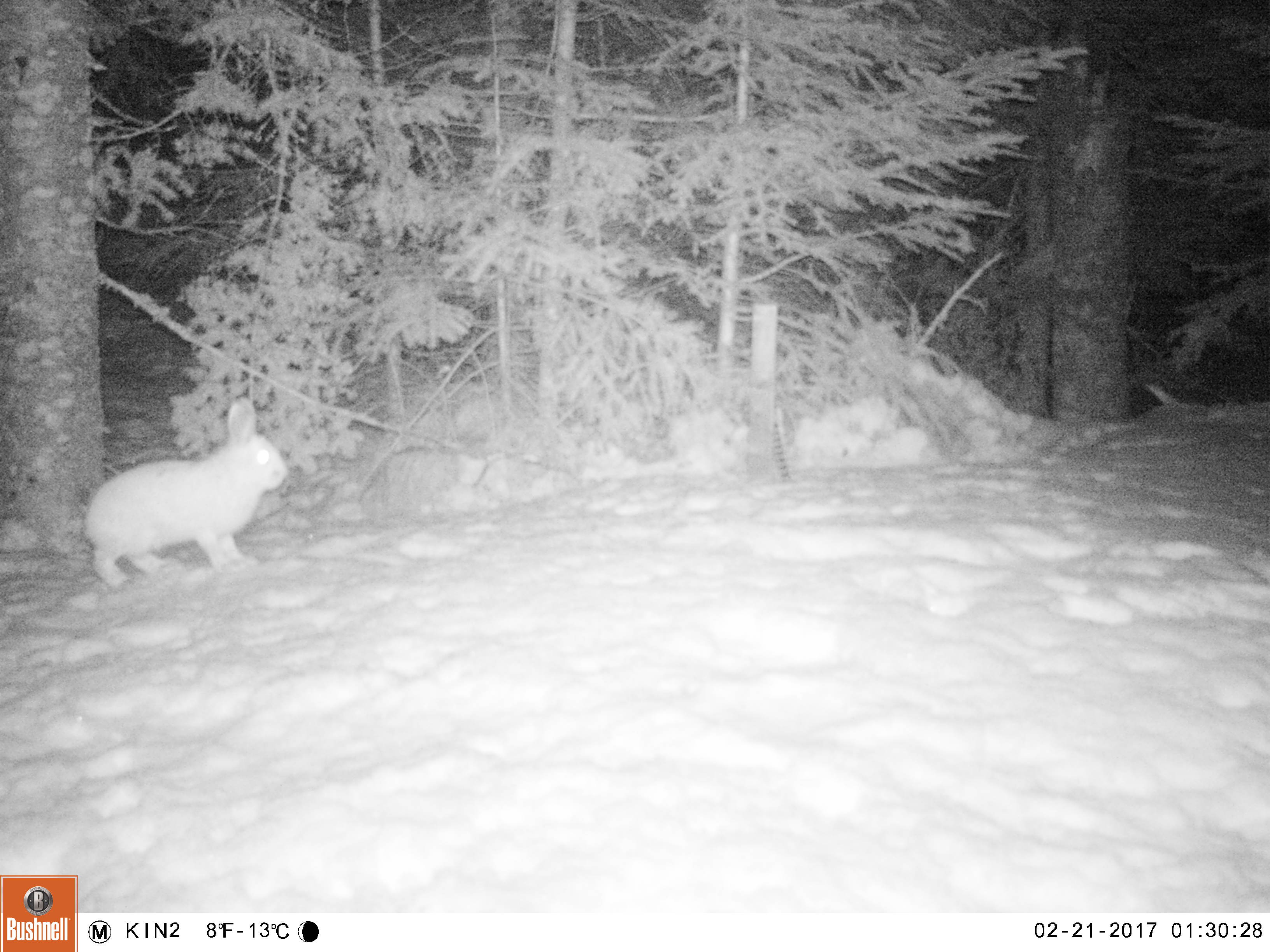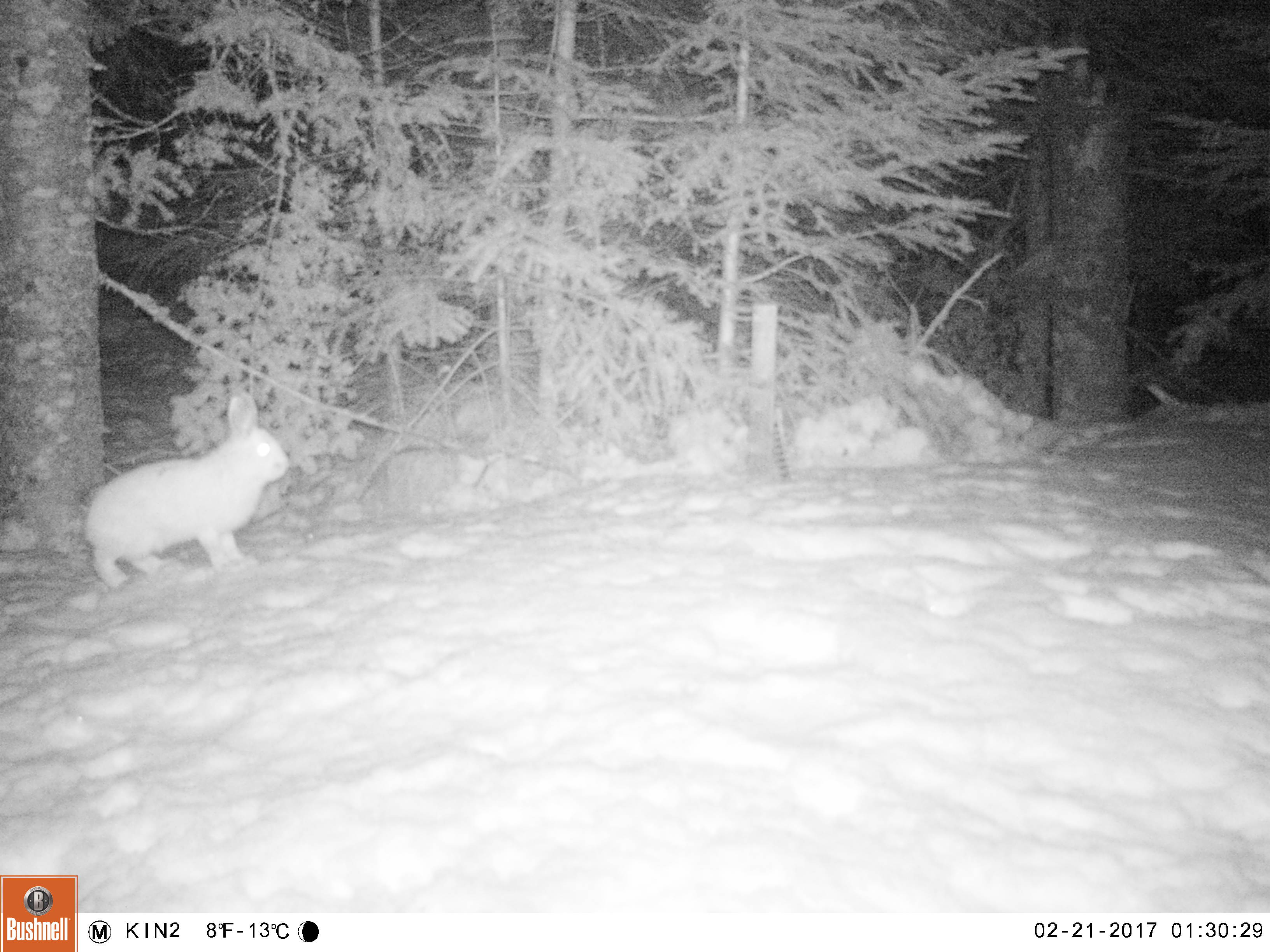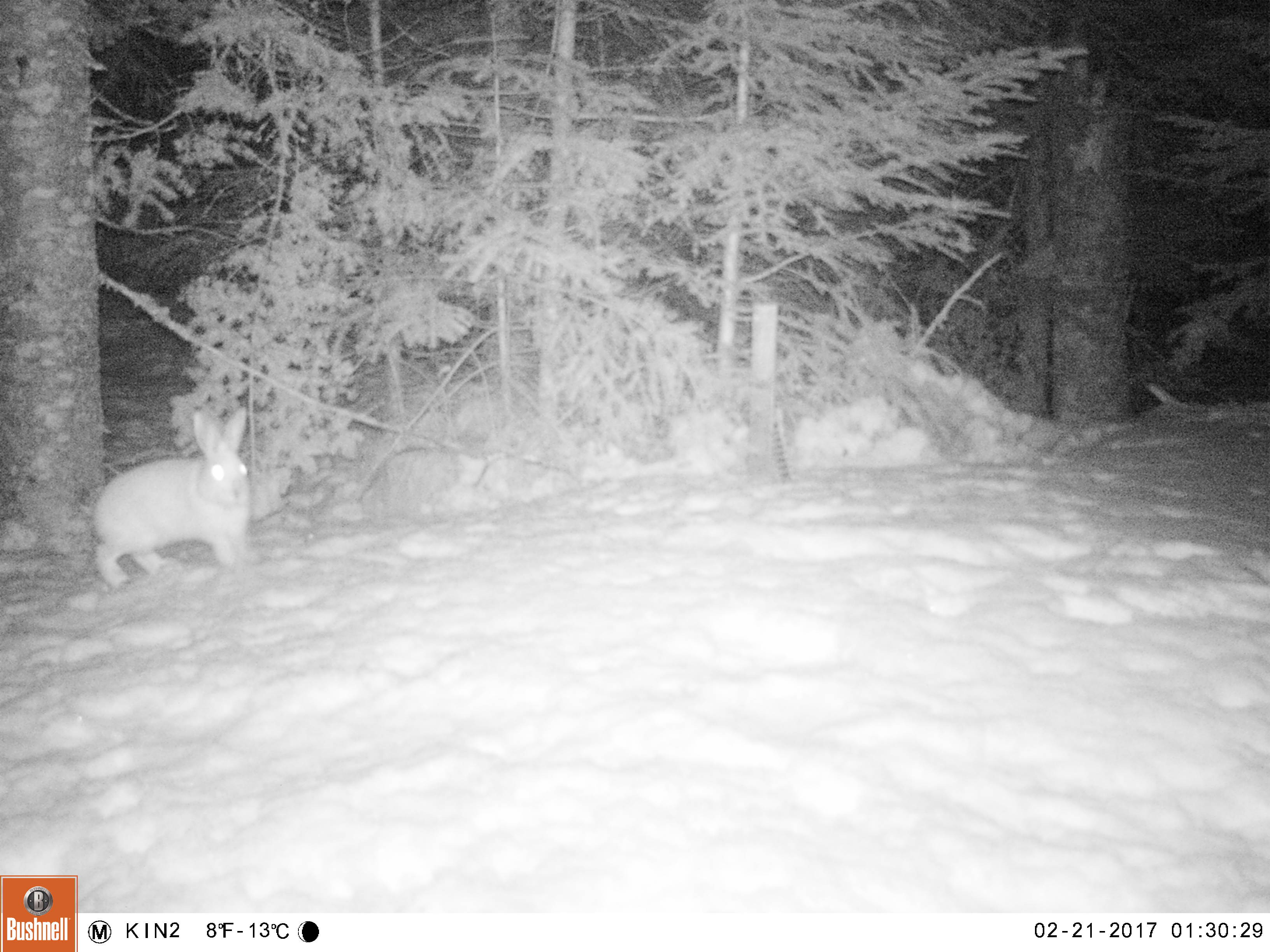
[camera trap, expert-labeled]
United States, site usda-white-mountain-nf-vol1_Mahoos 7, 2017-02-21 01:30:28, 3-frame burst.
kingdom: Animalia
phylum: Chordata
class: Mammalia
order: Lagomorpha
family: Leporidae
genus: Lepus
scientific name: Lepus americanus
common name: snowshoe hare